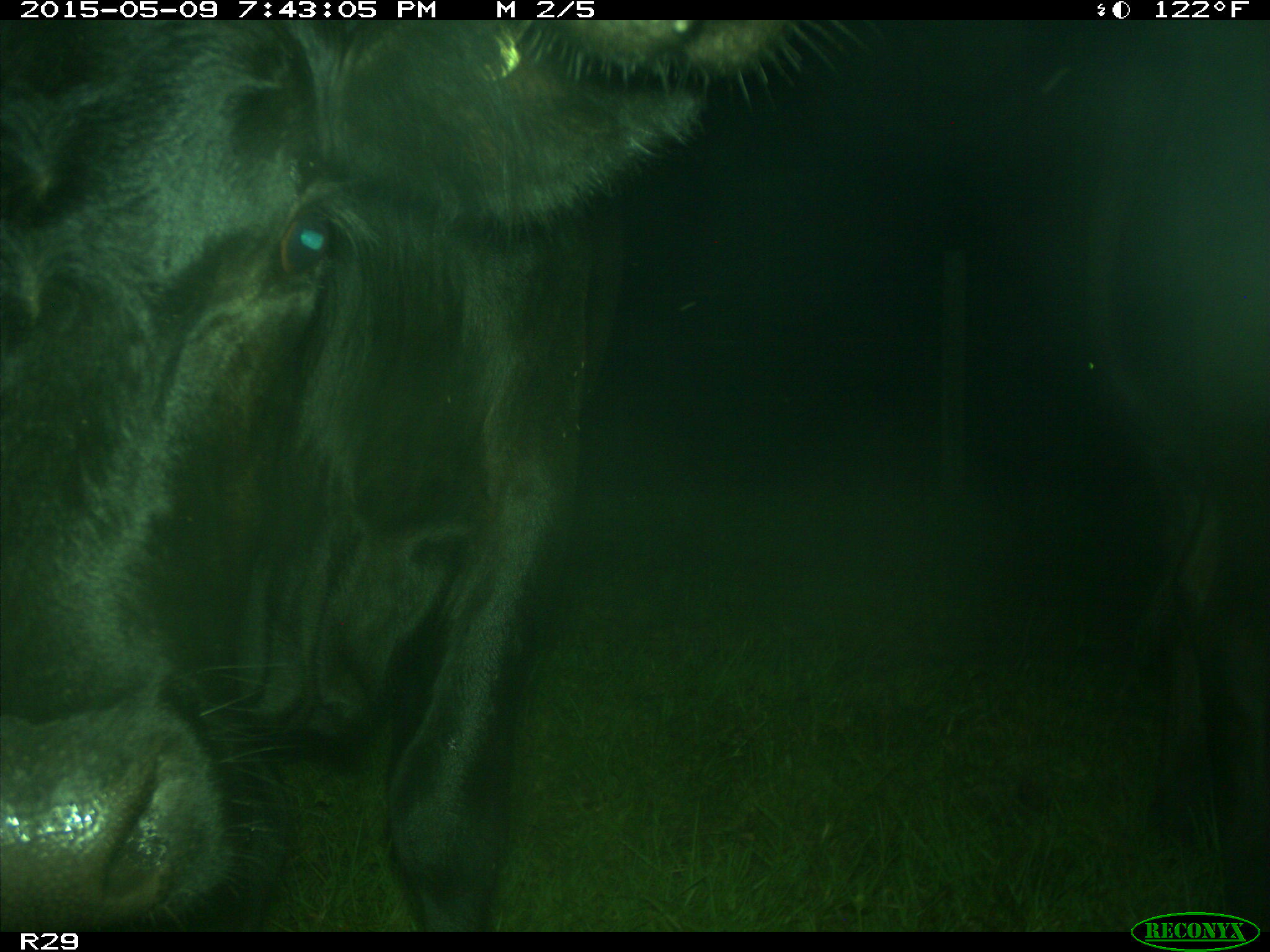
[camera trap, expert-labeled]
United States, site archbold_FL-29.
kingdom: Animalia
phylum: Chordata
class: Mammalia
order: Artiodactyla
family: Bovidae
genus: Bos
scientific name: Bos taurus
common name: domestic cow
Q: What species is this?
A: Bos taurus (domestic cow).